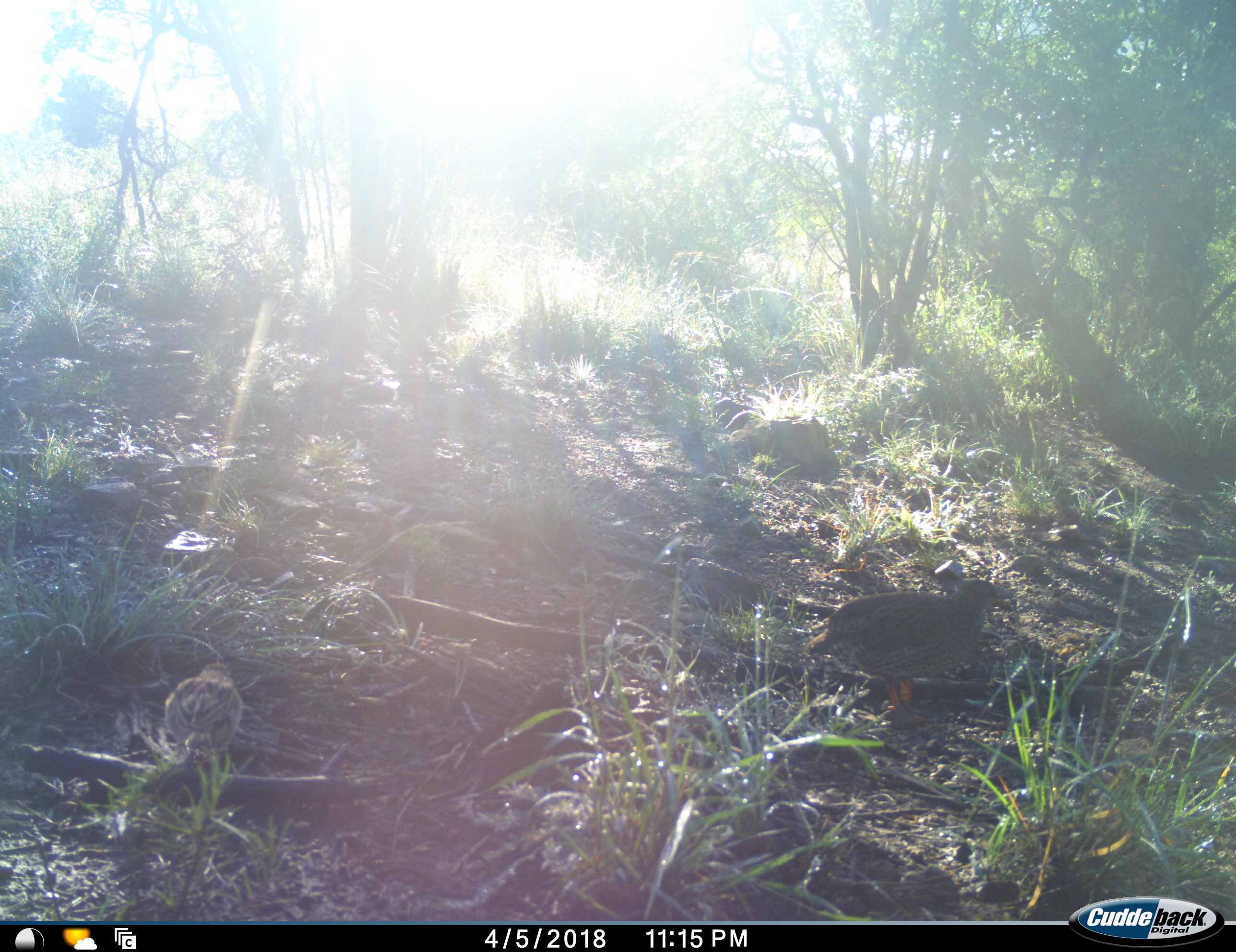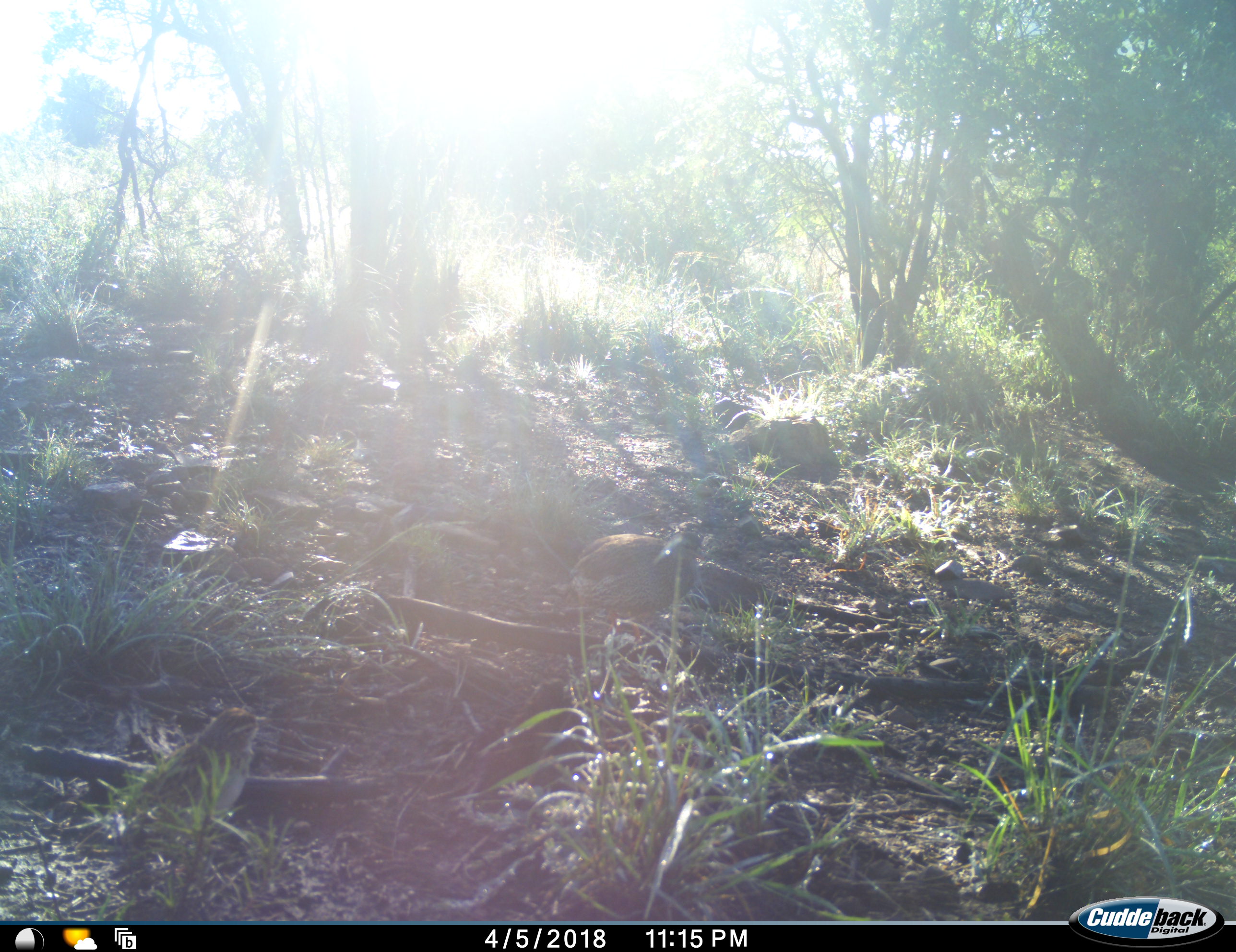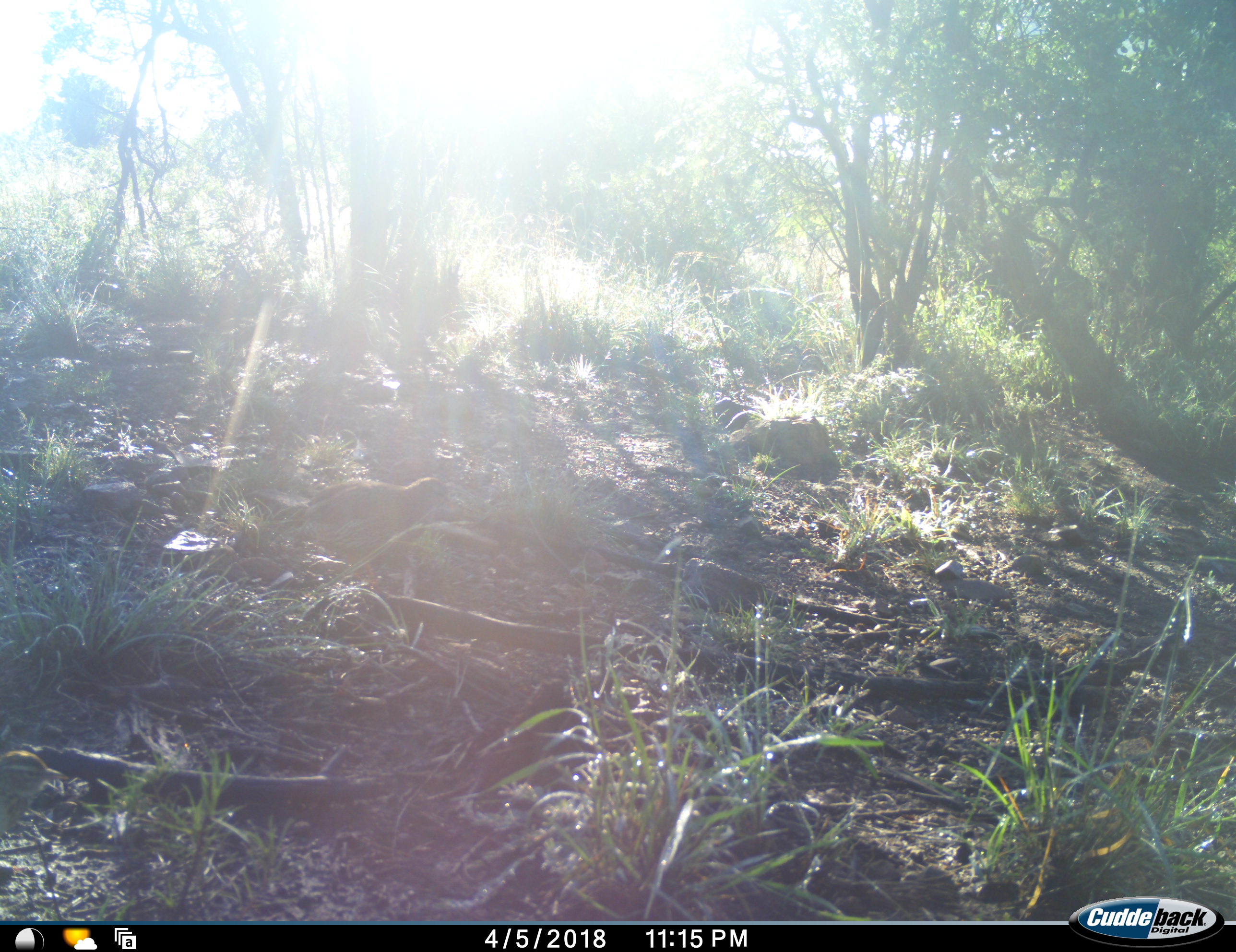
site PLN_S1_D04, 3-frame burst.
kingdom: Animalia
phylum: Chordata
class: Aves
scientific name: Aves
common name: bird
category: birdother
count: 2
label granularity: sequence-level